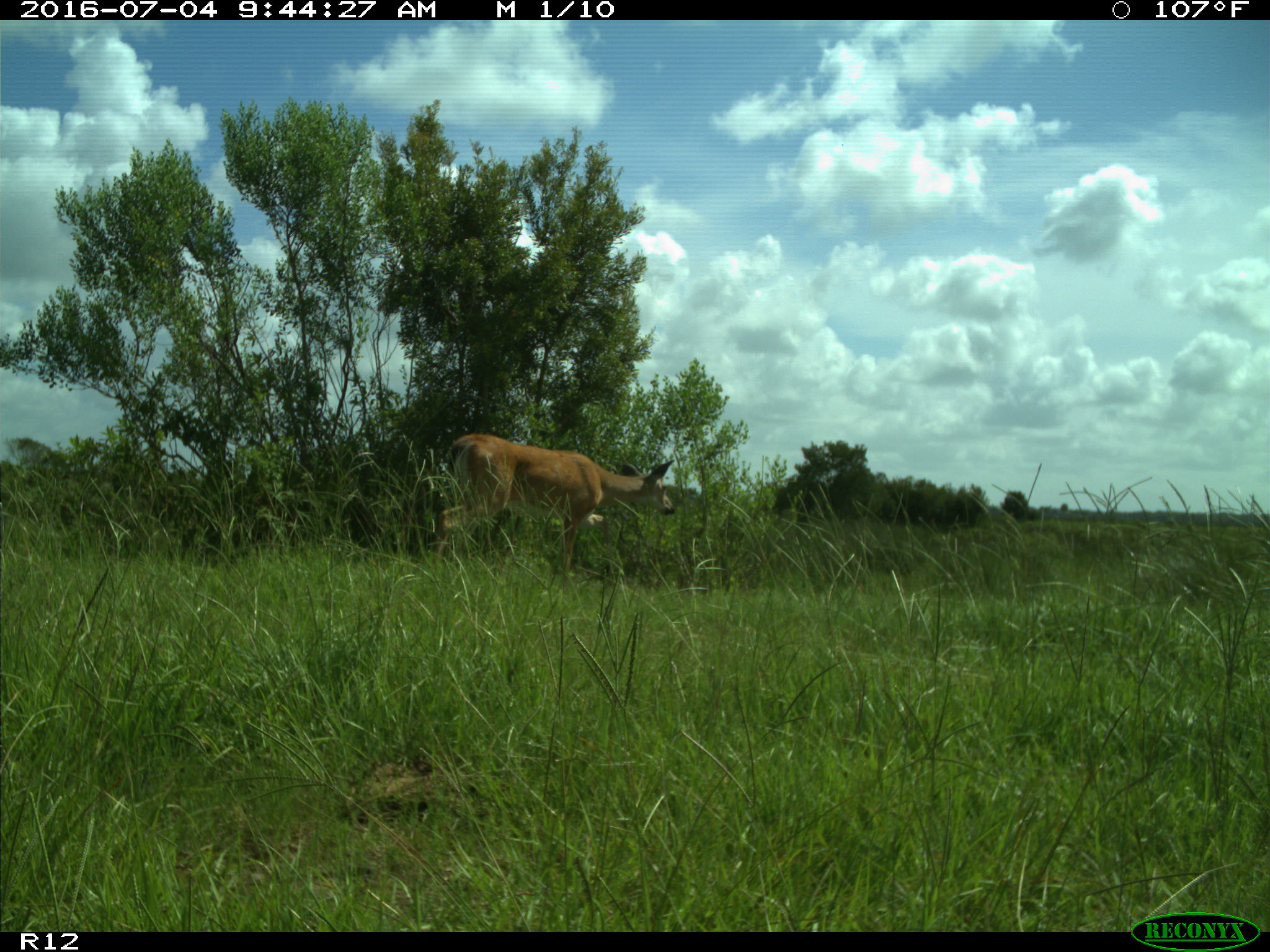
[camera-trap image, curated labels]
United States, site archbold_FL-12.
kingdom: Animalia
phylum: Chordata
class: Mammalia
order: Artiodactyla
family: Cervidae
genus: Odocoileus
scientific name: Odocoileus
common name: deer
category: unidentified deer